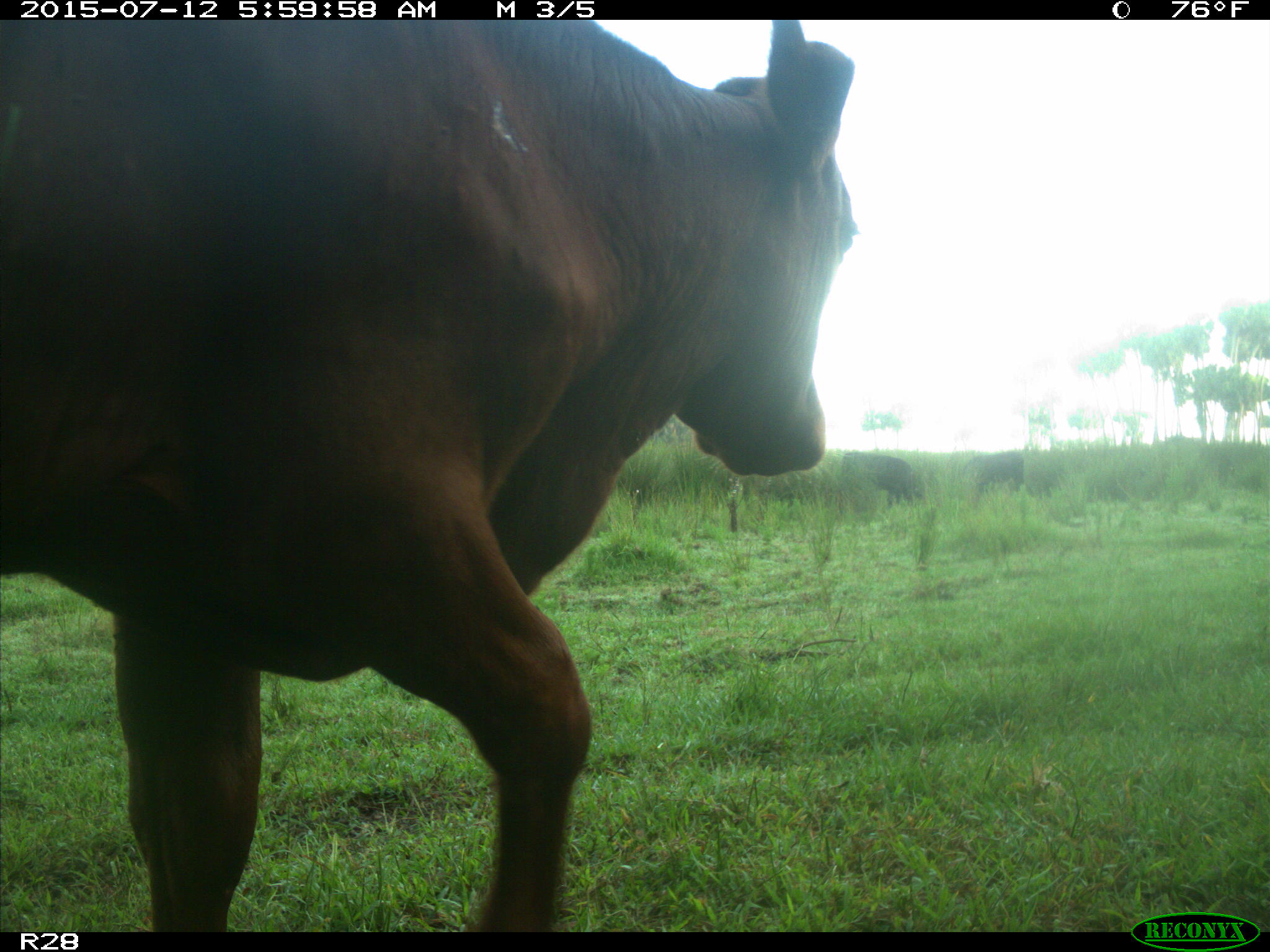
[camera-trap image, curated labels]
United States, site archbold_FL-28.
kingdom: Animalia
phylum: Chordata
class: Mammalia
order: Artiodactyla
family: Bovidae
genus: Bos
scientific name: Bos taurus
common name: domestic cow